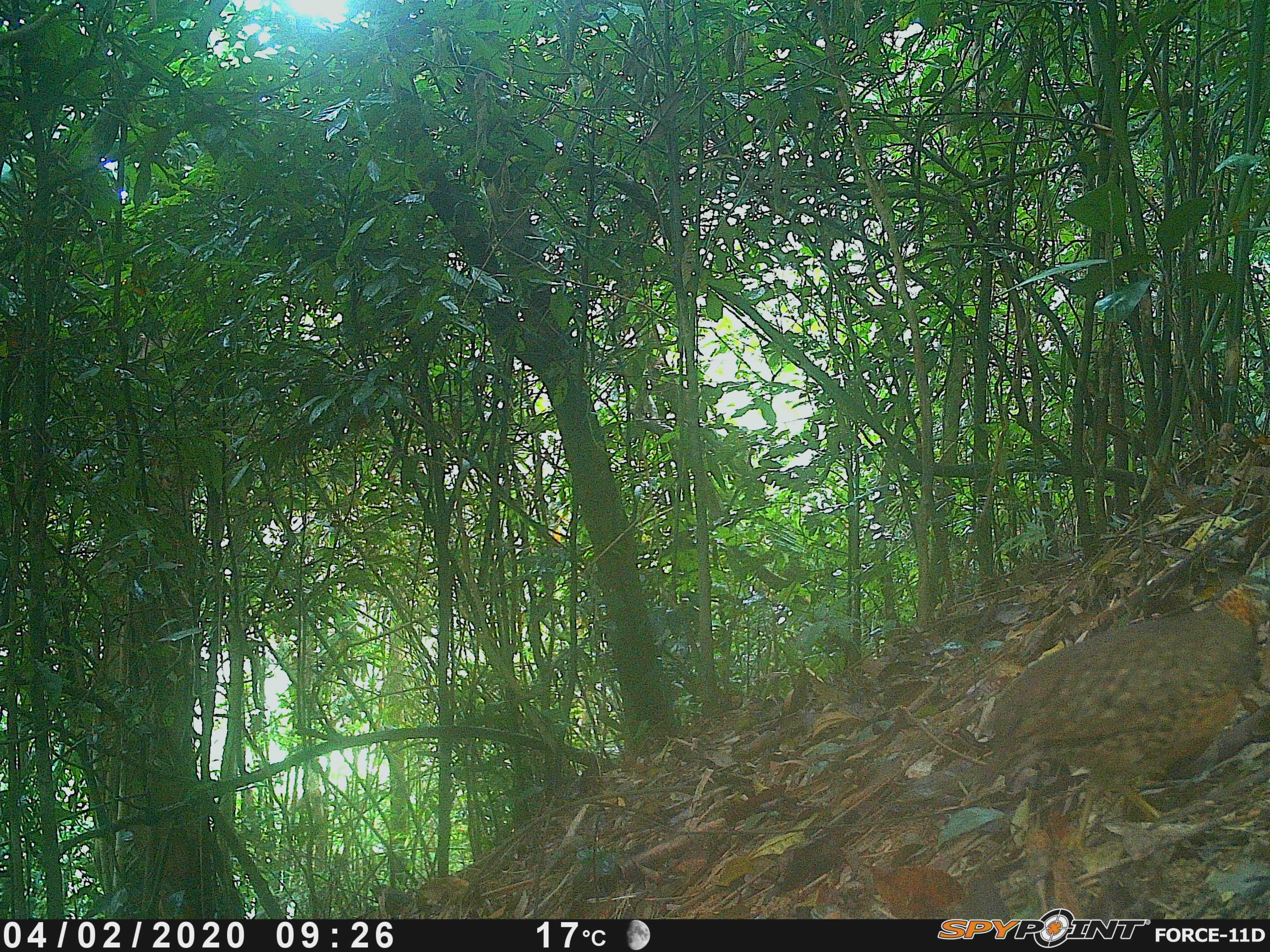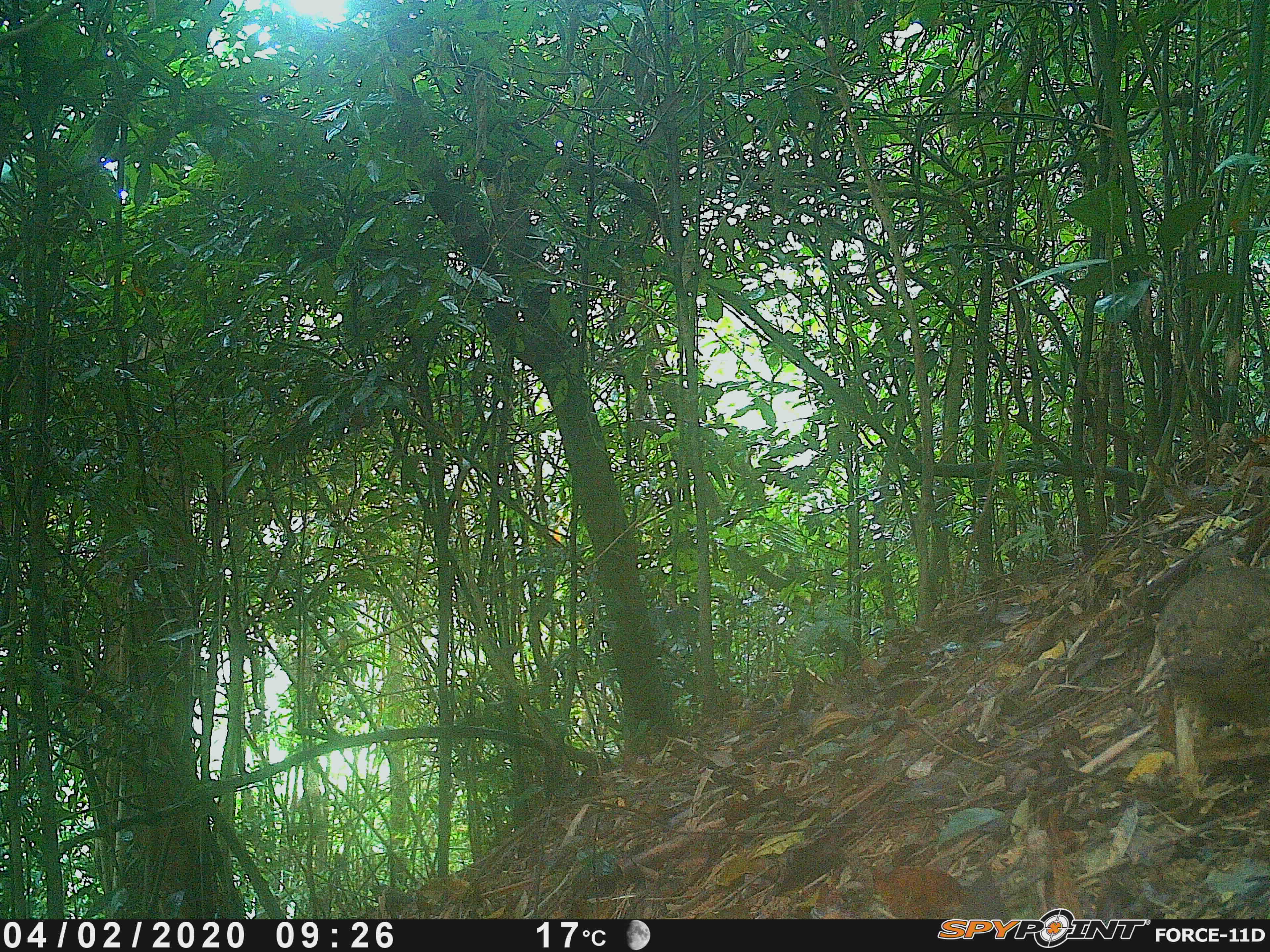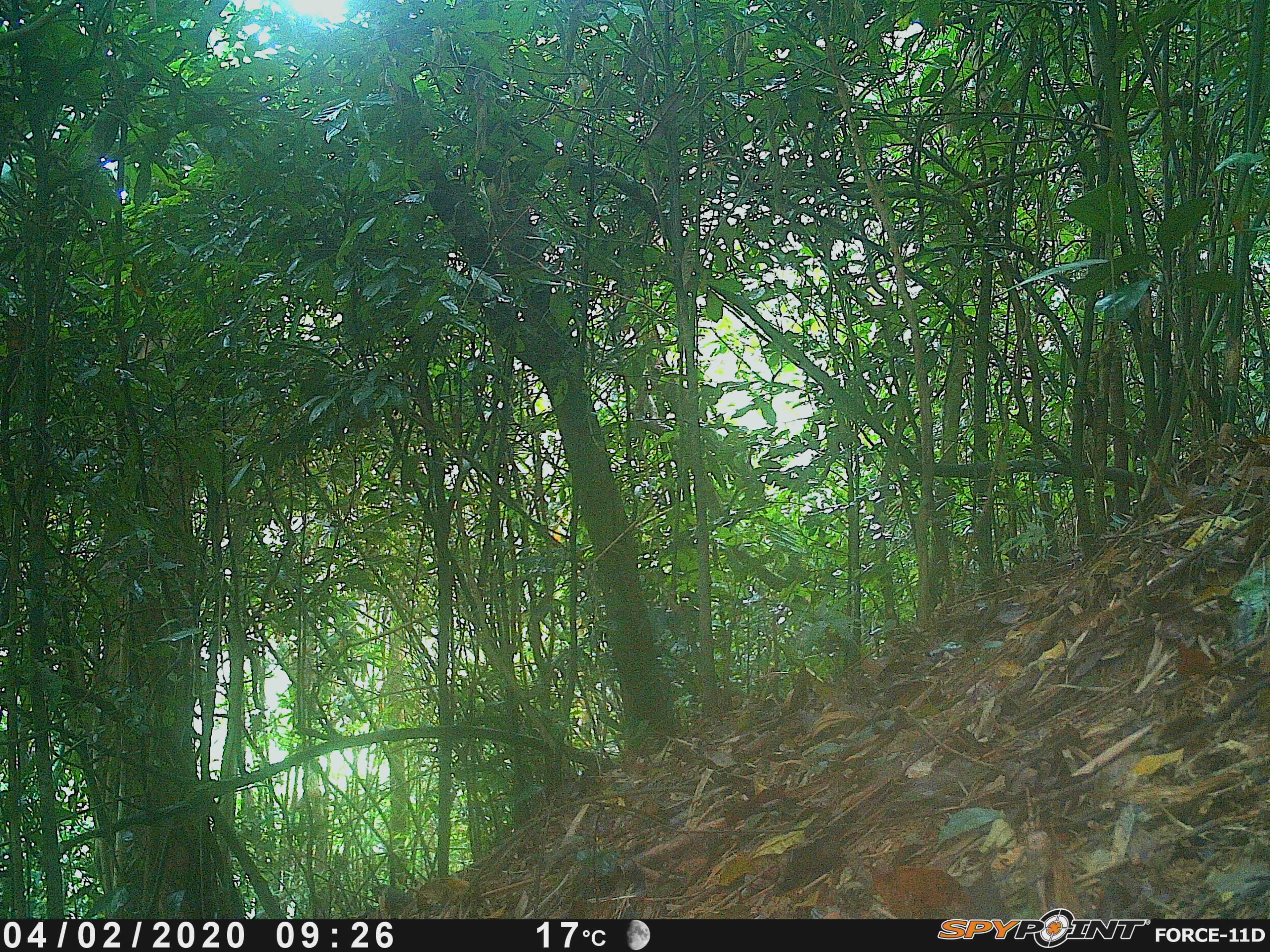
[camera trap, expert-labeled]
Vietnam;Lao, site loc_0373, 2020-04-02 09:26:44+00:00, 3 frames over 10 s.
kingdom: Animalia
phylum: Chordata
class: Aves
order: Galliformes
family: Phasianidae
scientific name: Phasianidae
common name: partridge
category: unidentified partridge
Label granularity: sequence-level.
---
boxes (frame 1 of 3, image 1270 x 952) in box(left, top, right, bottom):
unidentified partridge: box(965, 581, 1267, 847)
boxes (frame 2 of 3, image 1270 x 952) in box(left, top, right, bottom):
unidentified partridge: box(1145, 542, 1270, 727)